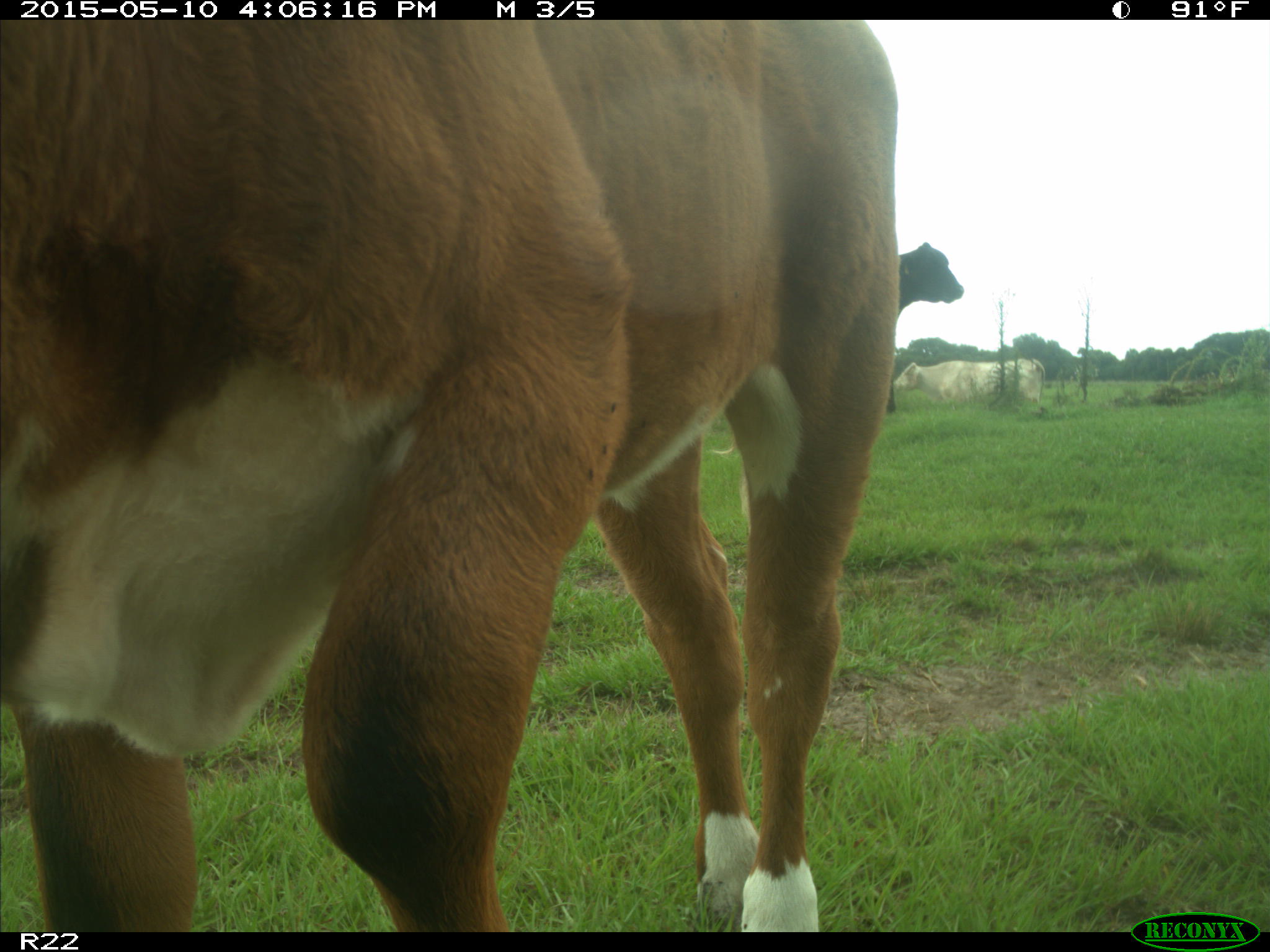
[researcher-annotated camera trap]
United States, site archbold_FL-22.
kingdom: Animalia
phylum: Chordata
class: Mammalia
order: Artiodactyla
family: Bovidae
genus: Bos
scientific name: Bos taurus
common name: domestic cow